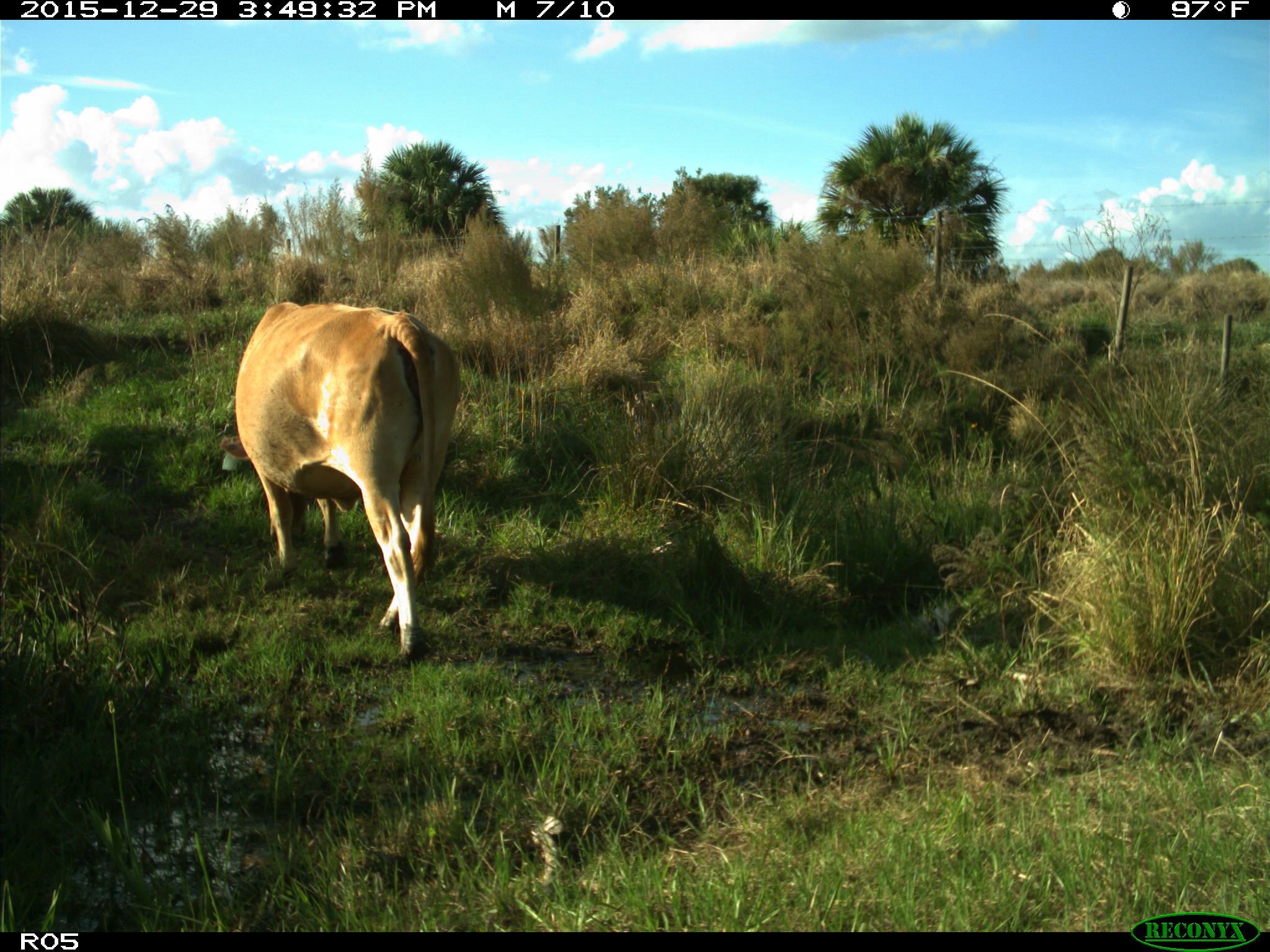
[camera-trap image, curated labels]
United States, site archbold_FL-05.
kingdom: Animalia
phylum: Chordata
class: Mammalia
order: Artiodactyla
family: Bovidae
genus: Bos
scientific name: Bos taurus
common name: domestic cow